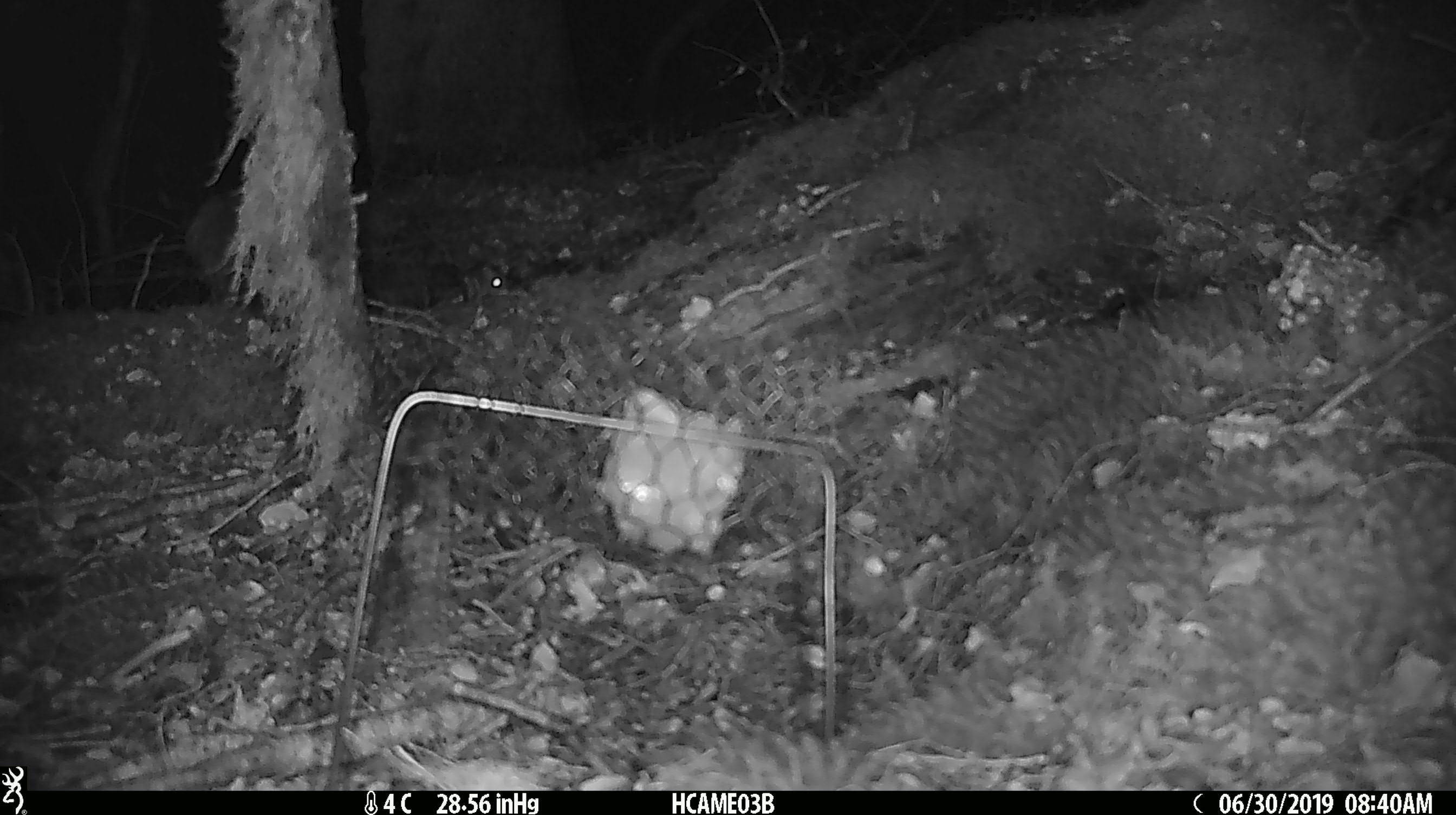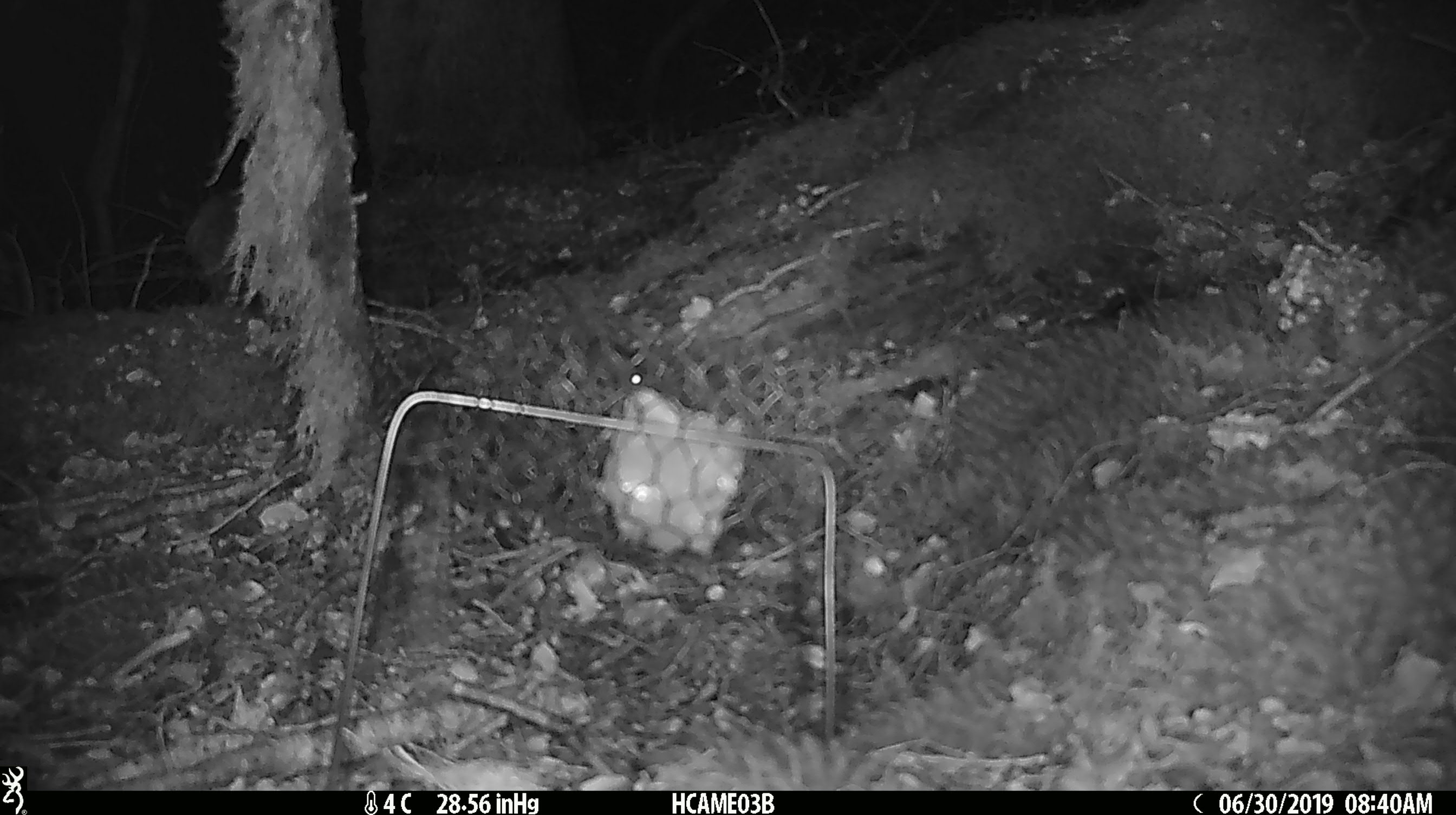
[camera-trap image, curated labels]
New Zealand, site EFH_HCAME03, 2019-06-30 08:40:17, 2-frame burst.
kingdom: Animalia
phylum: Chordata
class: Mammalia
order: Rodentia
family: Muridae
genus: Mus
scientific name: Mus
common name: mouse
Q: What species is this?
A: Mouse (Mus).